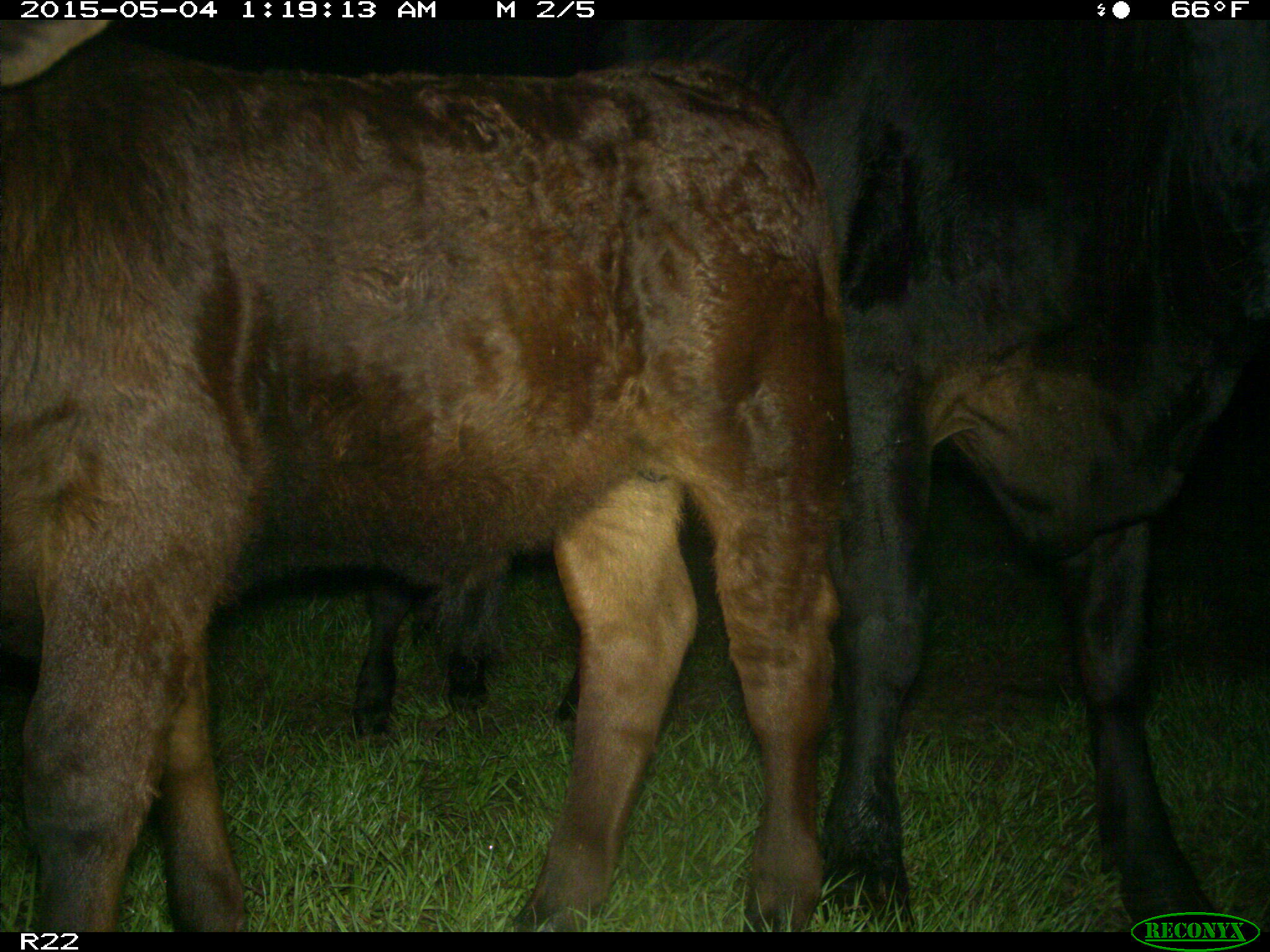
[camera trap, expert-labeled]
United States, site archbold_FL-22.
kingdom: Animalia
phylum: Chordata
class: Mammalia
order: Artiodactyla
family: Bovidae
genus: Bos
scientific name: Bos taurus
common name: domestic cow